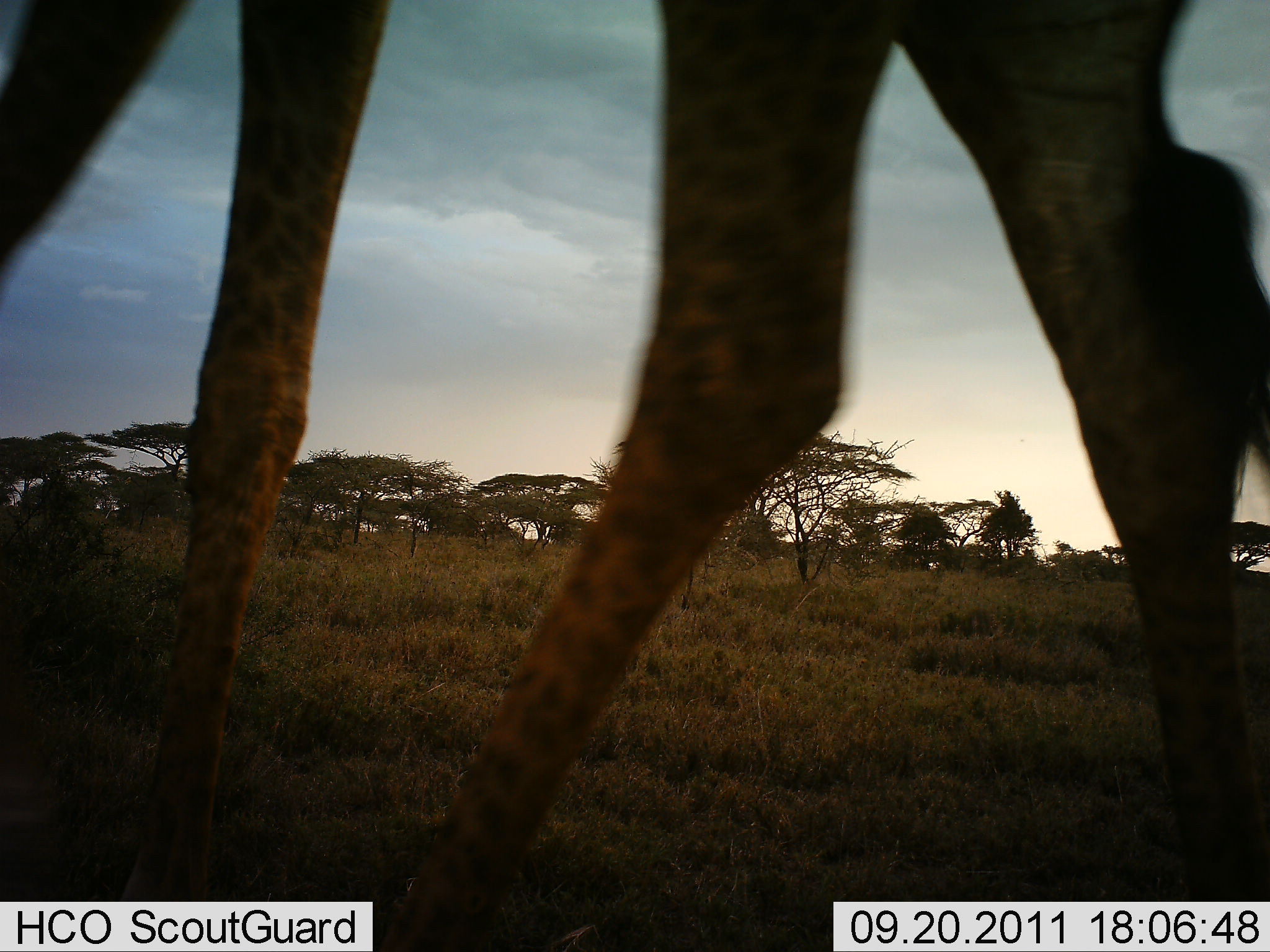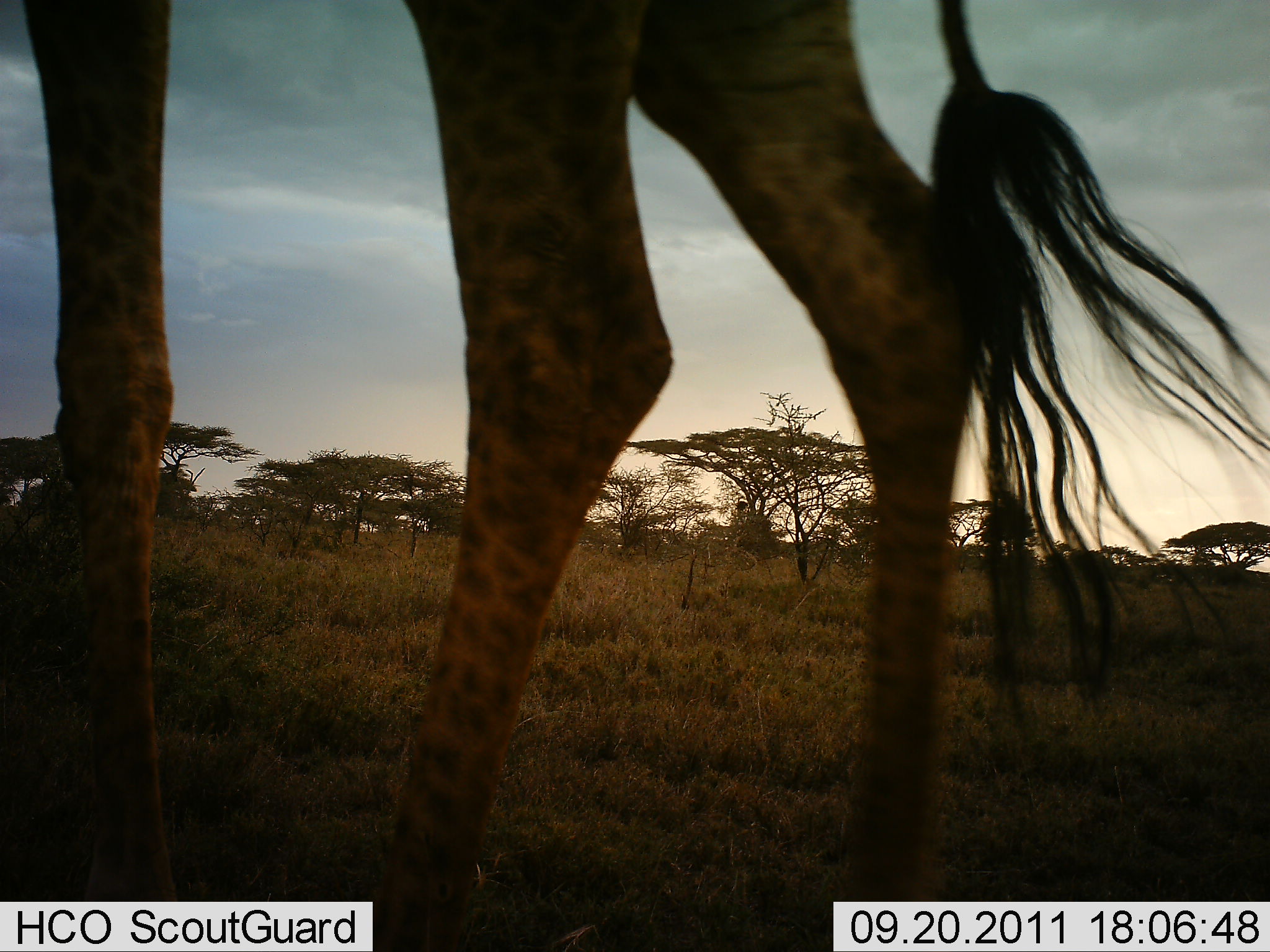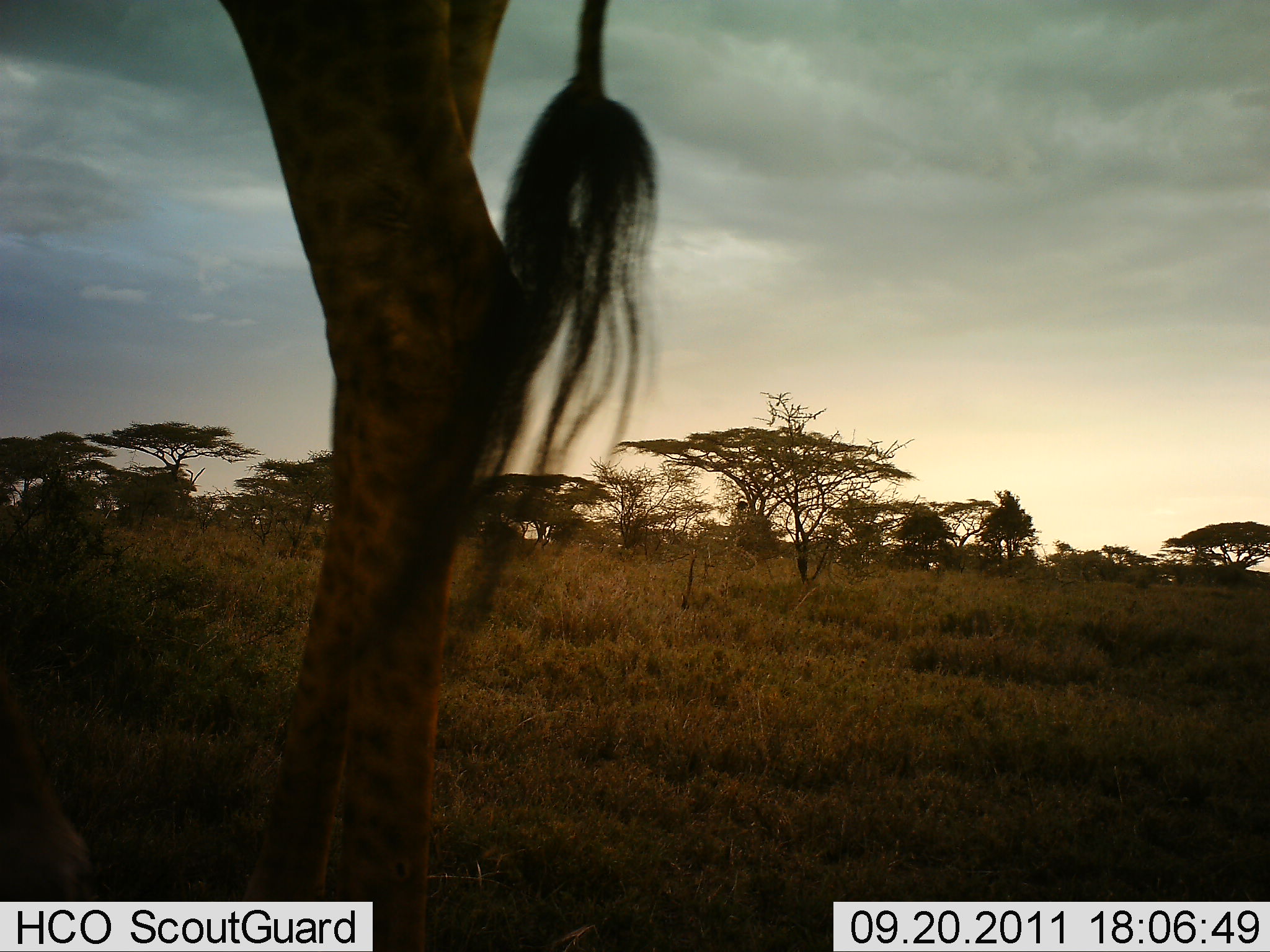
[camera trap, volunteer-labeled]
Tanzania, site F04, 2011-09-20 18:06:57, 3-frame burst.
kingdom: Animalia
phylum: Chordata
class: Mammalia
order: Artiodactyla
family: Giraffidae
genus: Giraffa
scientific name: Giraffa camelopardalis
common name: giraffe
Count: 1.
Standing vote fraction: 9%.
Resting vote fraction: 0%.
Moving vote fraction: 91%.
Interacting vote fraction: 0%.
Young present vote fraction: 0%.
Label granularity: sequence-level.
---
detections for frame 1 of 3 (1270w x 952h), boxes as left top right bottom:
animal: 1 0 1268 951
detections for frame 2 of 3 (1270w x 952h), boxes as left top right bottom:
animal: 1 0 1269 950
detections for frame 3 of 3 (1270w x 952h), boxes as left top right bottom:
animal: 0 1 665 951